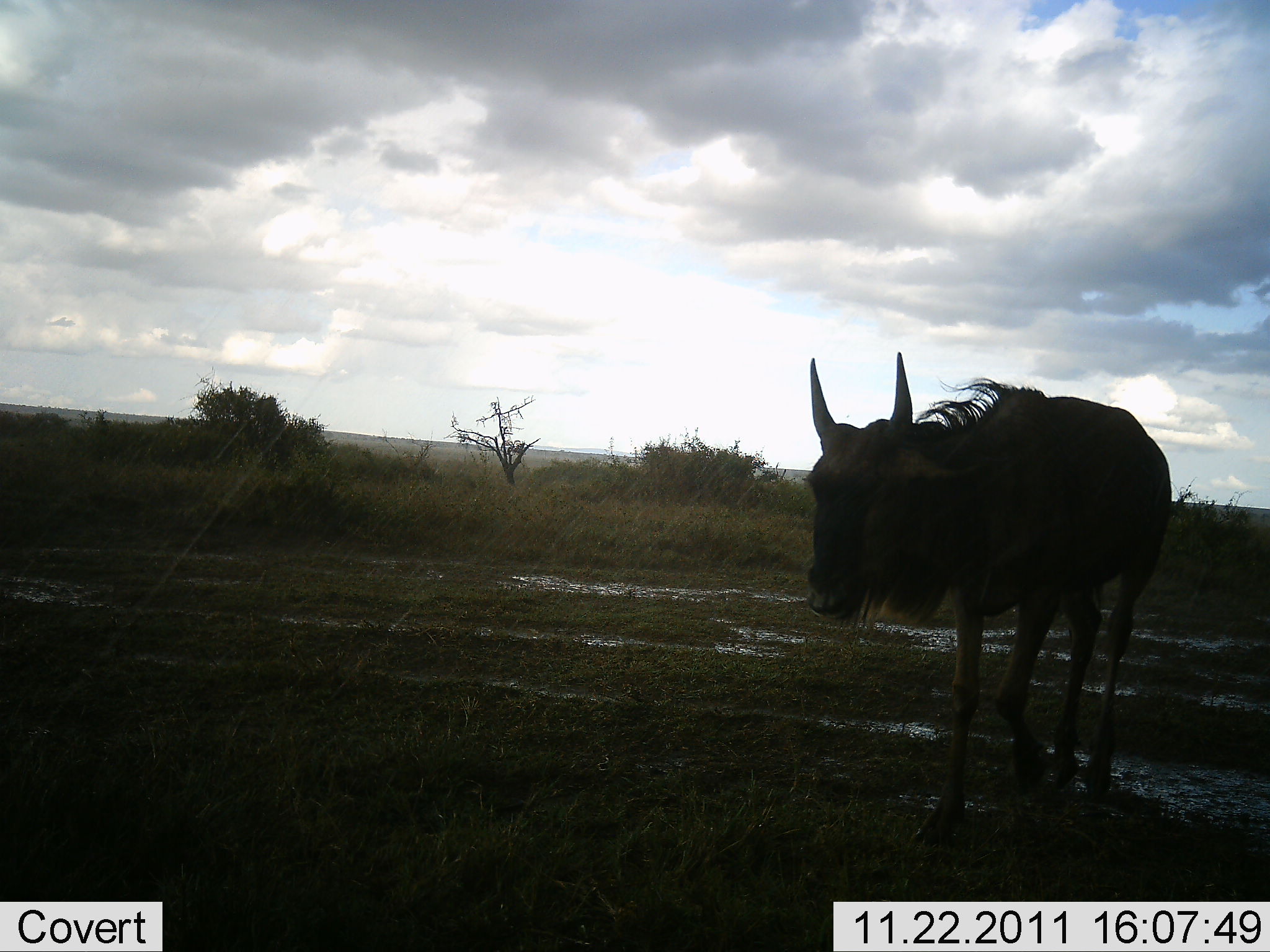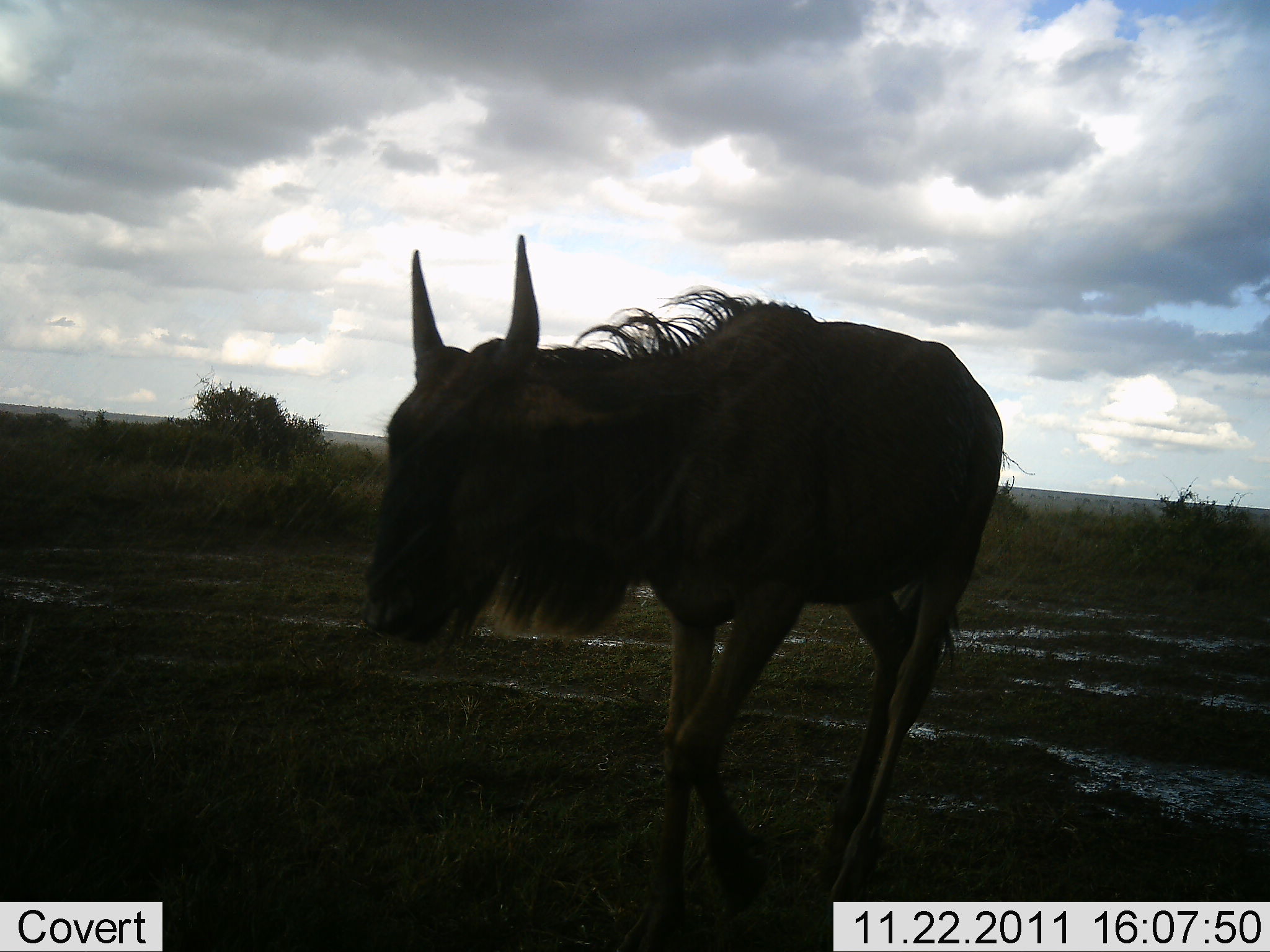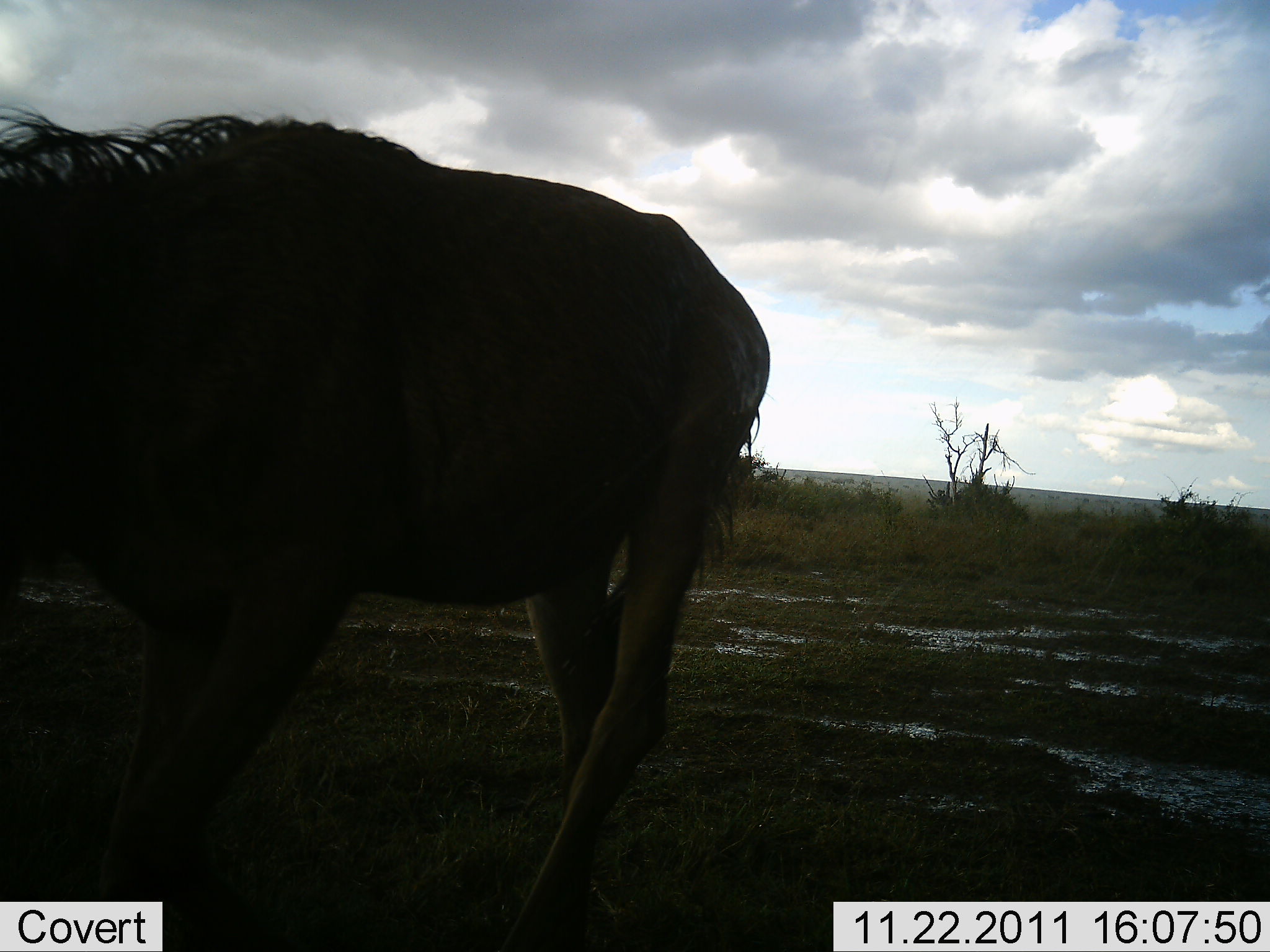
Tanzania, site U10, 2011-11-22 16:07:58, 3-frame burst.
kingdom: Animalia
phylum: Chordata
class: Mammalia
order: Artiodactyla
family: Bovidae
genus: Connochaetes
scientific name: Connochaetes taurinus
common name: blue wildebeest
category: wildebeest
Wildebeest (blue wildebeest) (Connochaetes taurinus), count 1. Behavior (volunteer vote fractions): standing 0%, resting 0%, moving 100%, interacting 0%. Young present (vote fraction): 18%. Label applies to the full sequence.